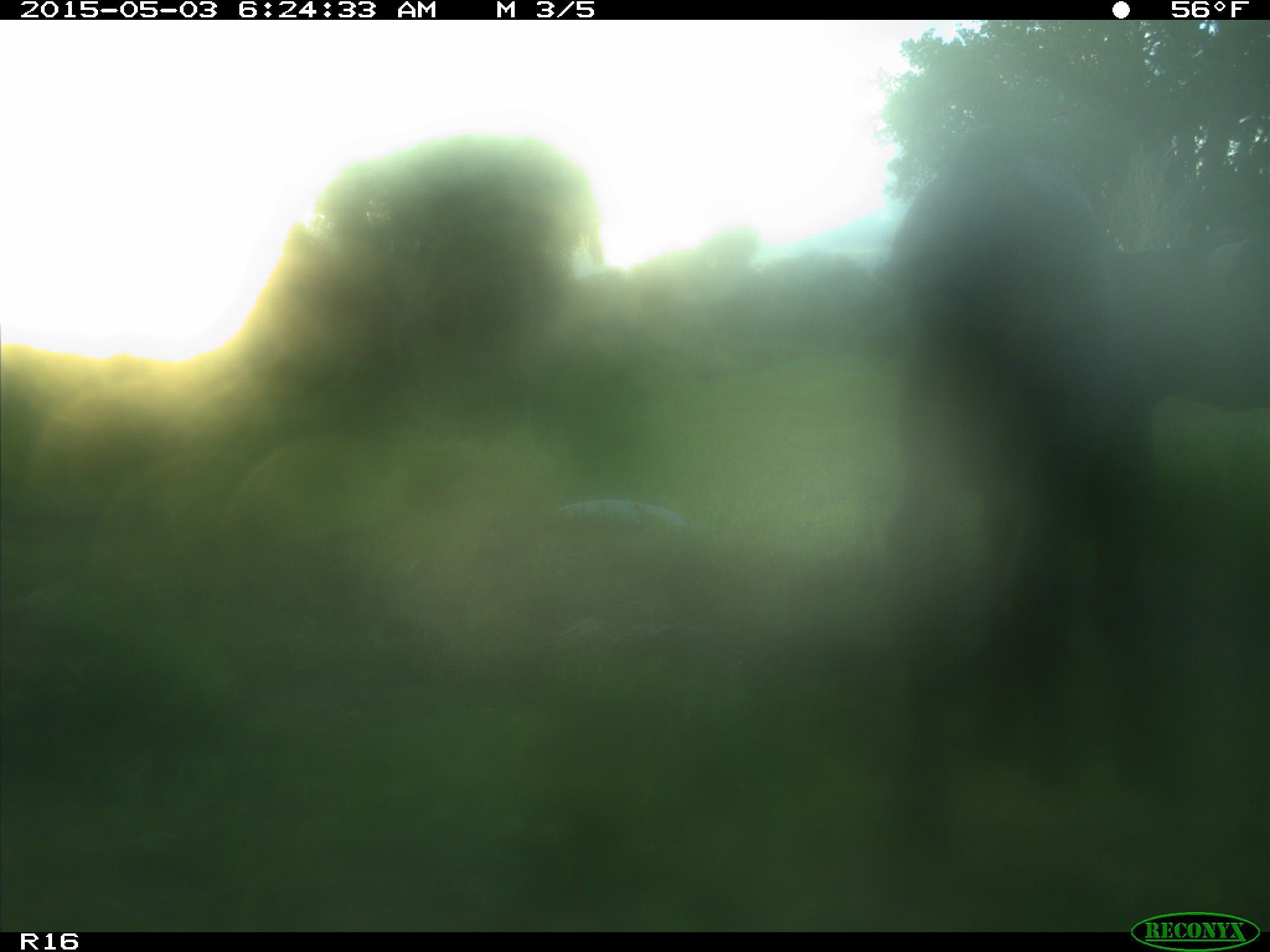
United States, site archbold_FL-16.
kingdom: Animalia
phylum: Chordata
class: Mammalia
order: Artiodactyla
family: Bovidae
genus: Bos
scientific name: Bos taurus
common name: domestic cow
Bos taurus (domestic cow).